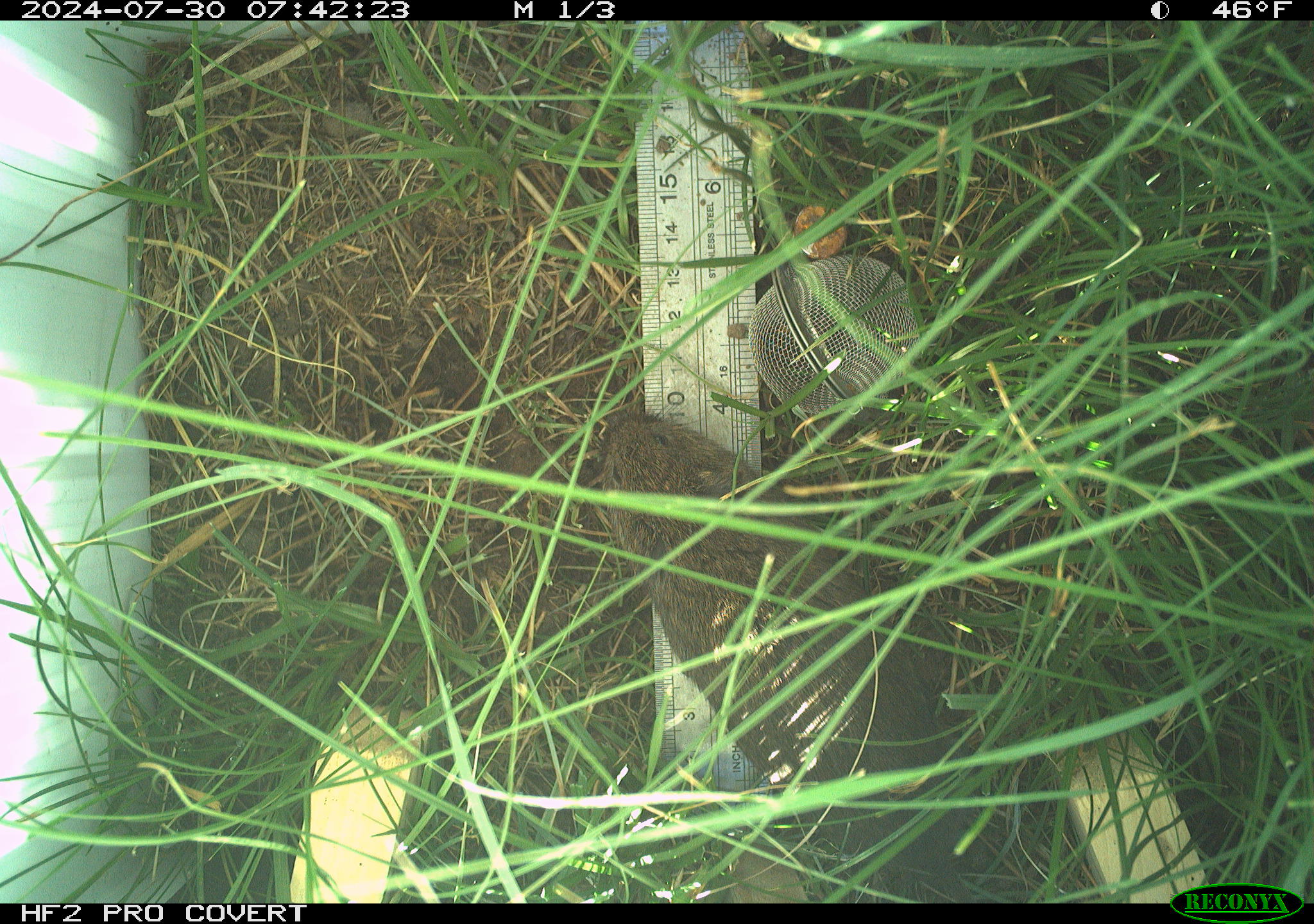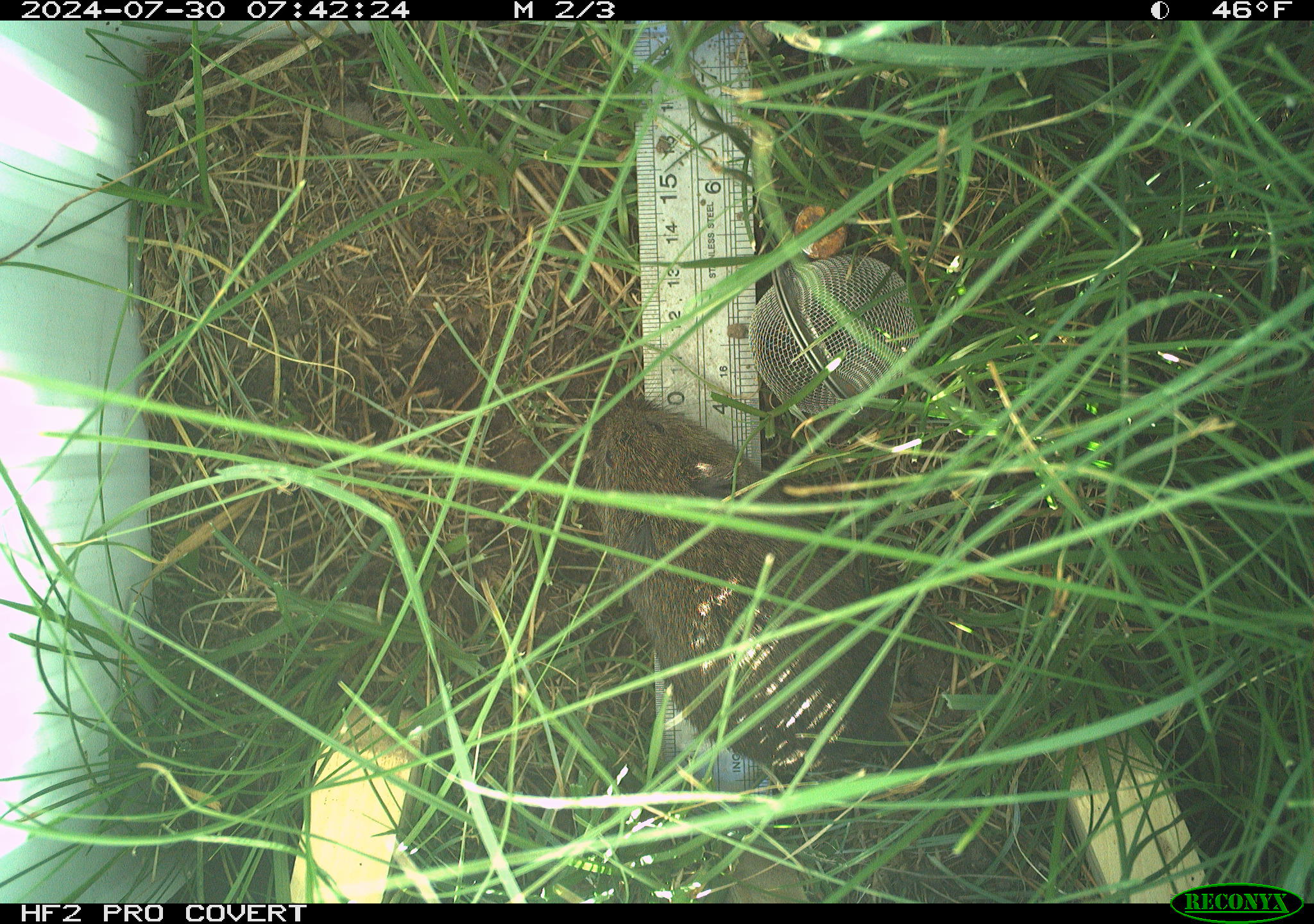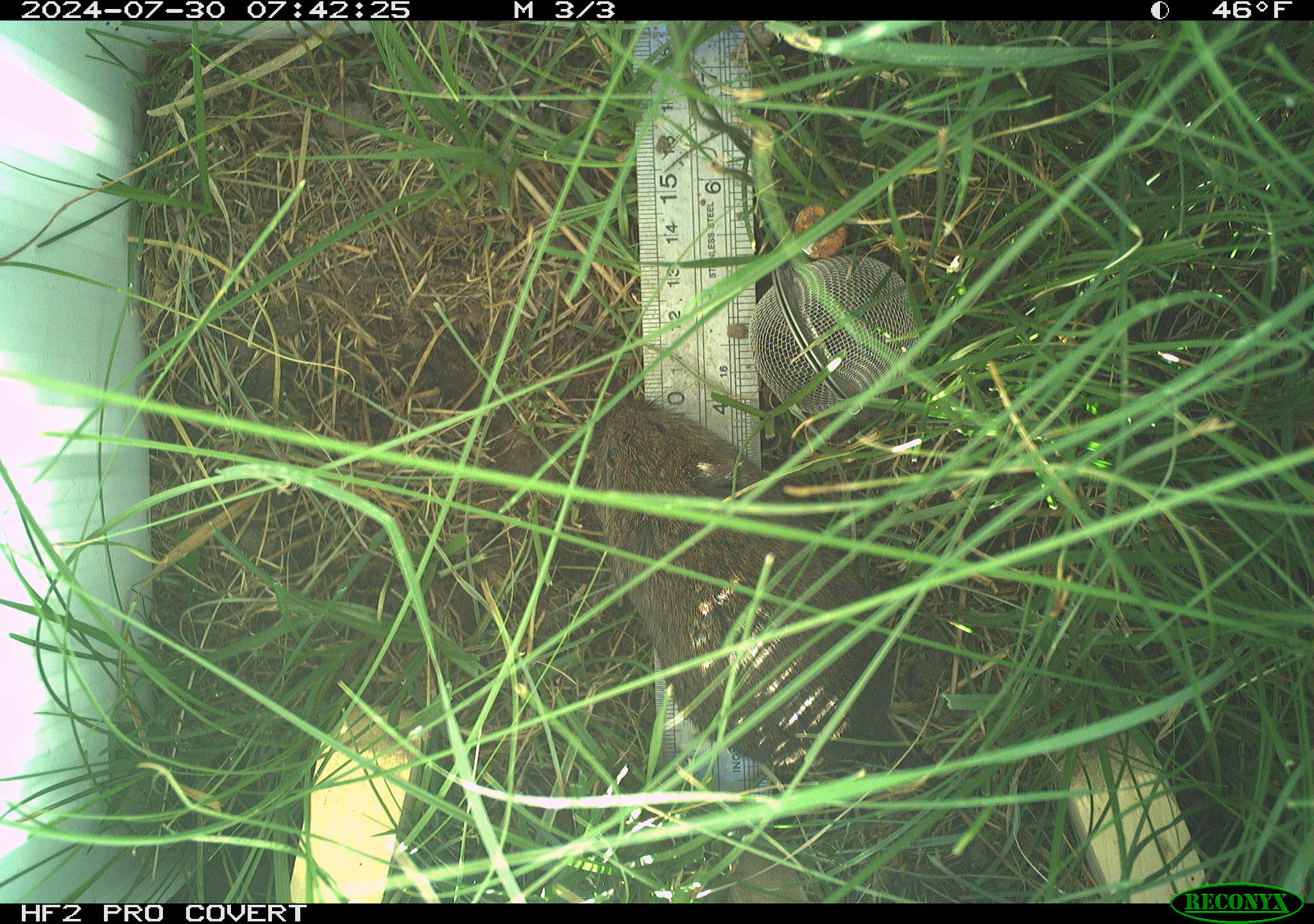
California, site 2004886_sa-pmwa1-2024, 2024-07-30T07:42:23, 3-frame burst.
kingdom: Animalia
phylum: Chordata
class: Mammalia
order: Rodentia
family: Cricetidae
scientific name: Arvicolinae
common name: voles, lemmings, and muskrats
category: arvicolinae subfamily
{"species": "arvicolinae subfamily (voles, lemmings, and muskrats) (Arvicolinae)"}